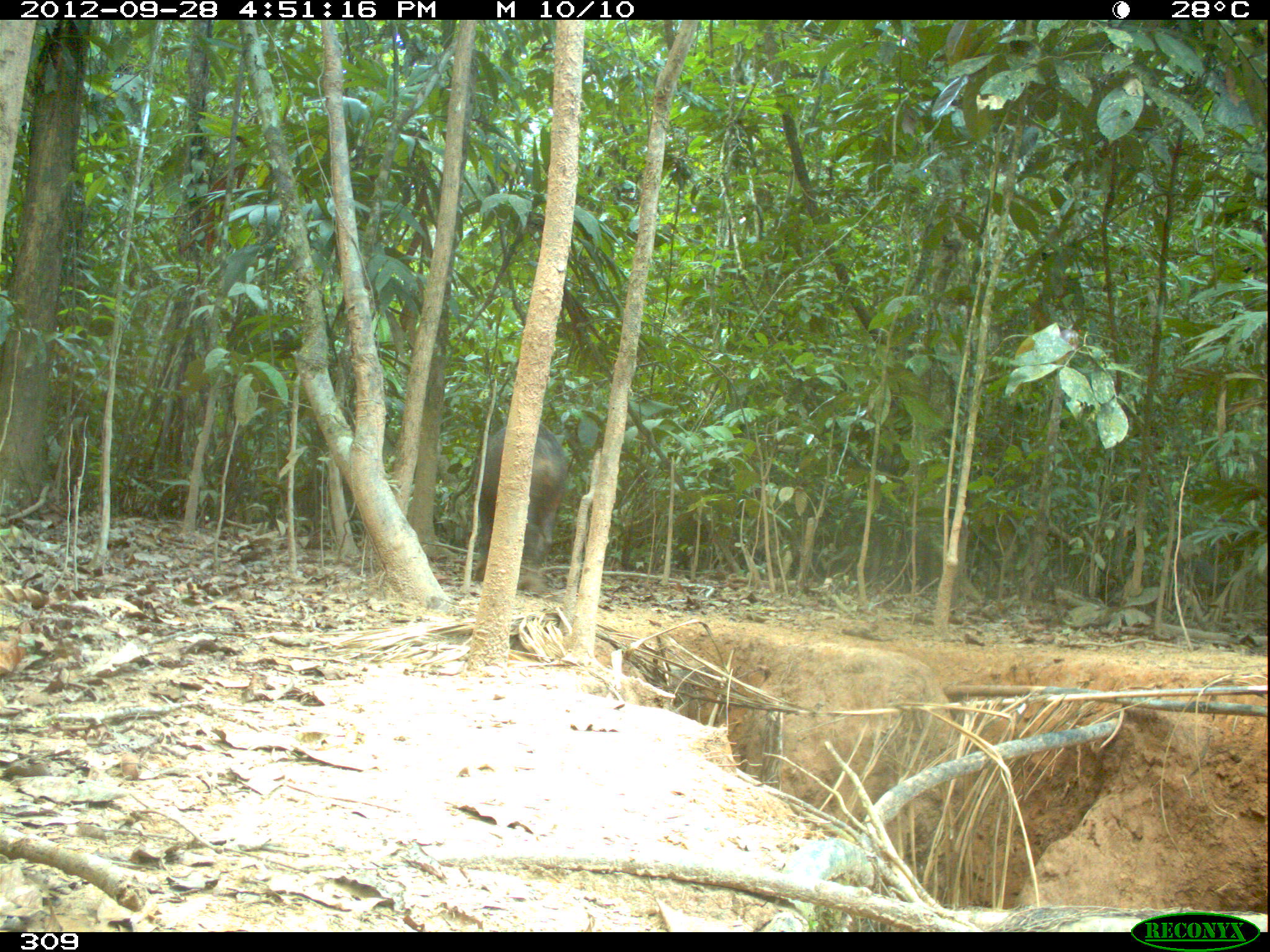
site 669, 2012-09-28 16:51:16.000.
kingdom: Animalia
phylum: Chordata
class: Mammalia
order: Artiodactyla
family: Tayassuidae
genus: Tayassu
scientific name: Tayassu pecari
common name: white-lipped peccary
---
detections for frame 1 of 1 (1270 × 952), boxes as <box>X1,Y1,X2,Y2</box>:
tayassu pecari: <box>472,422,569,589</box>